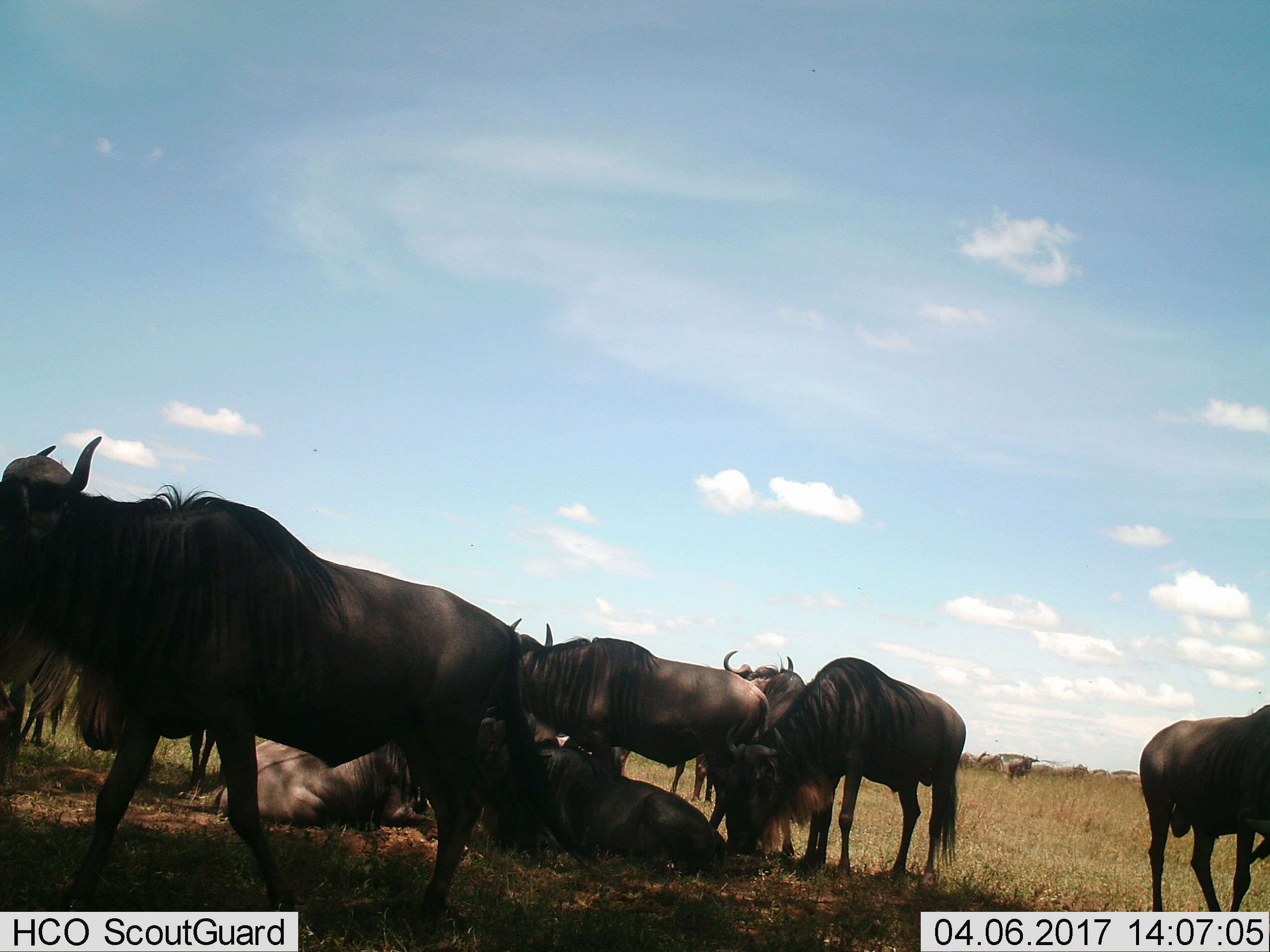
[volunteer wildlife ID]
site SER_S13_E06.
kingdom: Animalia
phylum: Chordata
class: Mammalia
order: Artiodactyla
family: Bovidae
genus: Connochaetes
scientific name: Connochaetes taurinus taurinus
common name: blue wildebeest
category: wildebeestblue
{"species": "wildebeestblue (blue wildebeest) (Connochaetes taurinus taurinus)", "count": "11-50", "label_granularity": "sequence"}